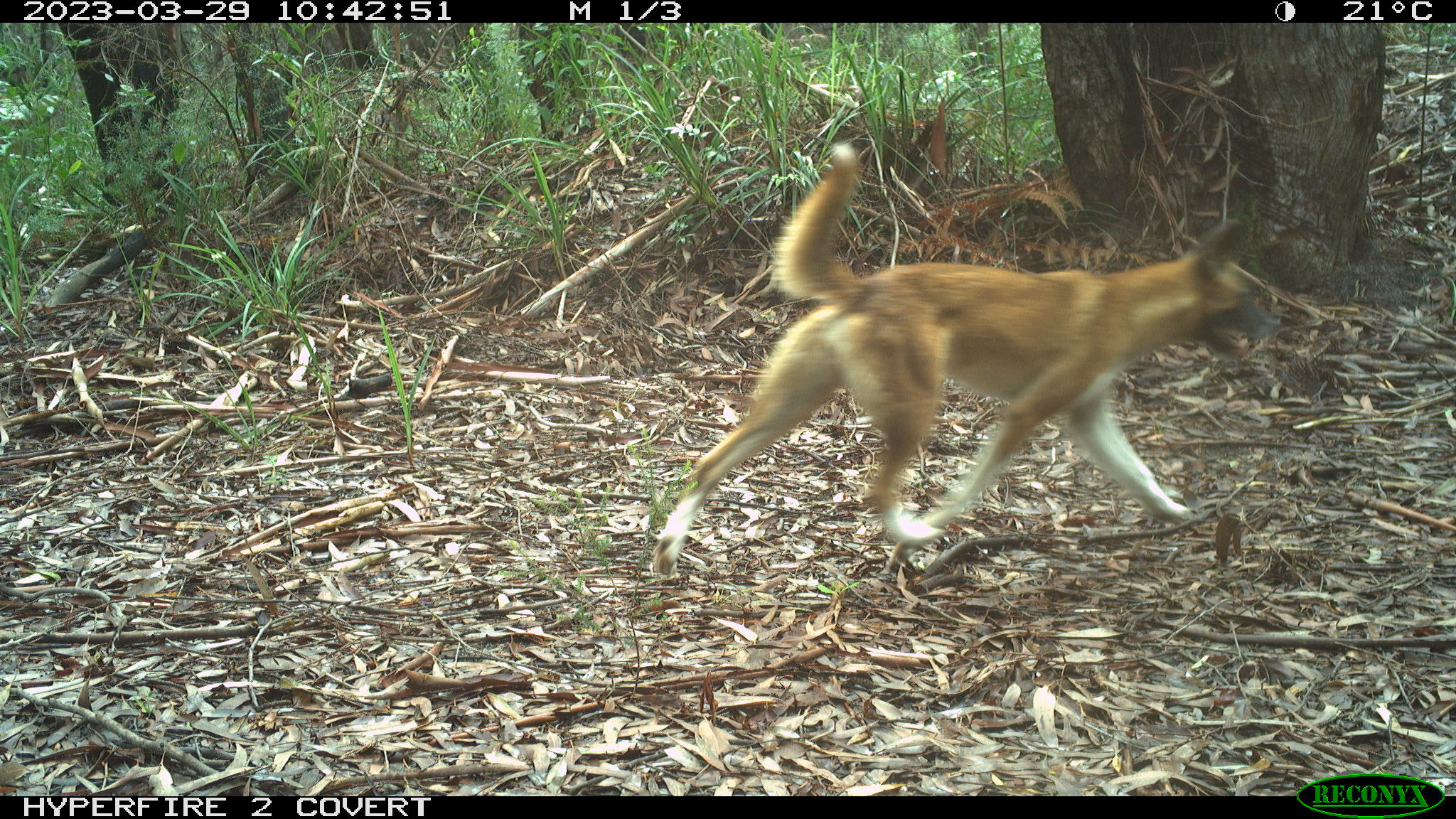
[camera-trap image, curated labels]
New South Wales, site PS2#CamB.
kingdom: Animalia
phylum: Chordata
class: Mammalia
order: Carnivora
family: Canidae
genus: Canis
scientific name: Canis familiaris dingo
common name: dingo